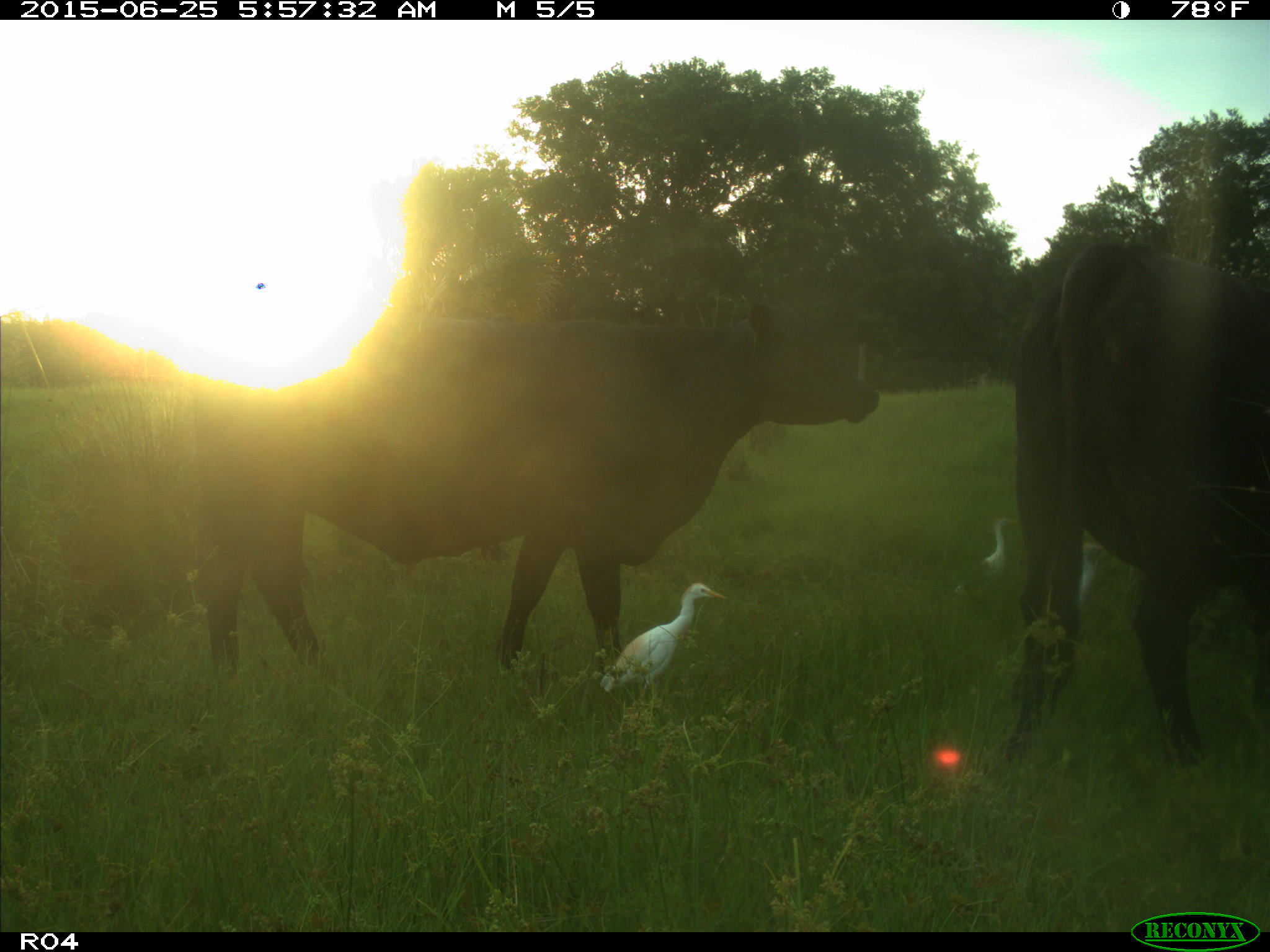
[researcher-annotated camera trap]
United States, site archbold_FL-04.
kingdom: Animalia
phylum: Chordata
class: Mammalia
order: Artiodactyla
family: Bovidae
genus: Bos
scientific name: Bos taurus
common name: domestic cow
Bos taurus (domestic cow).